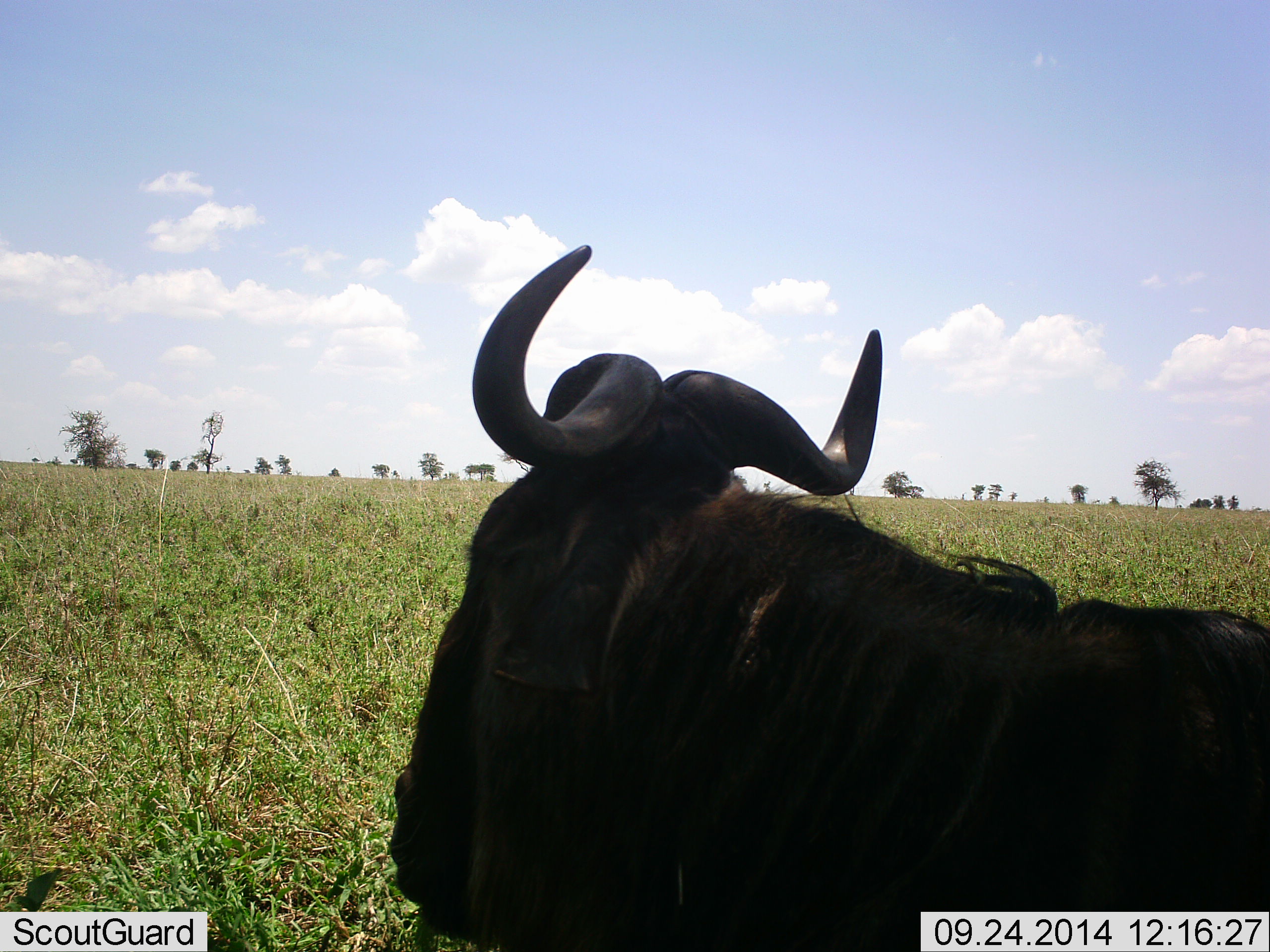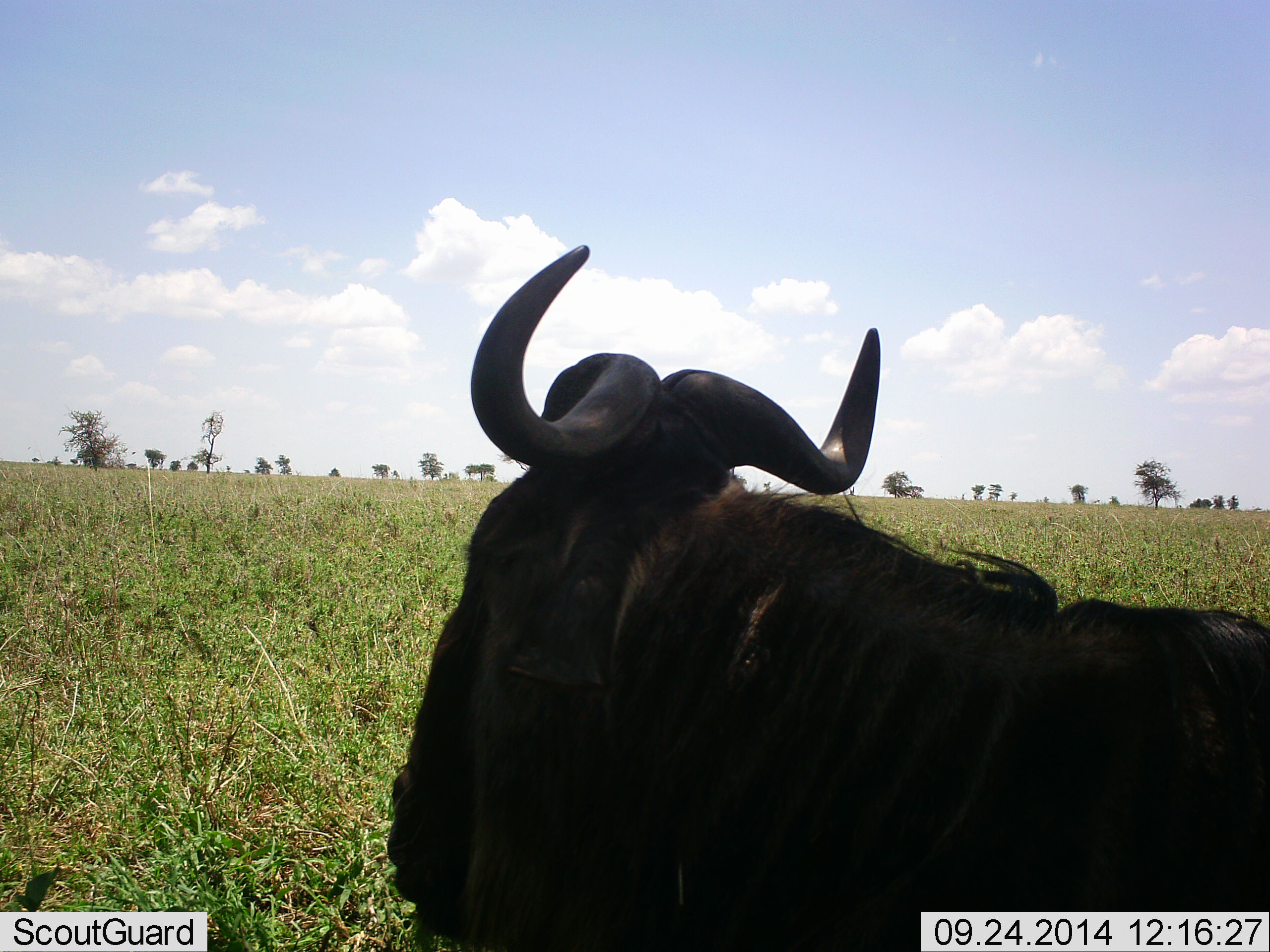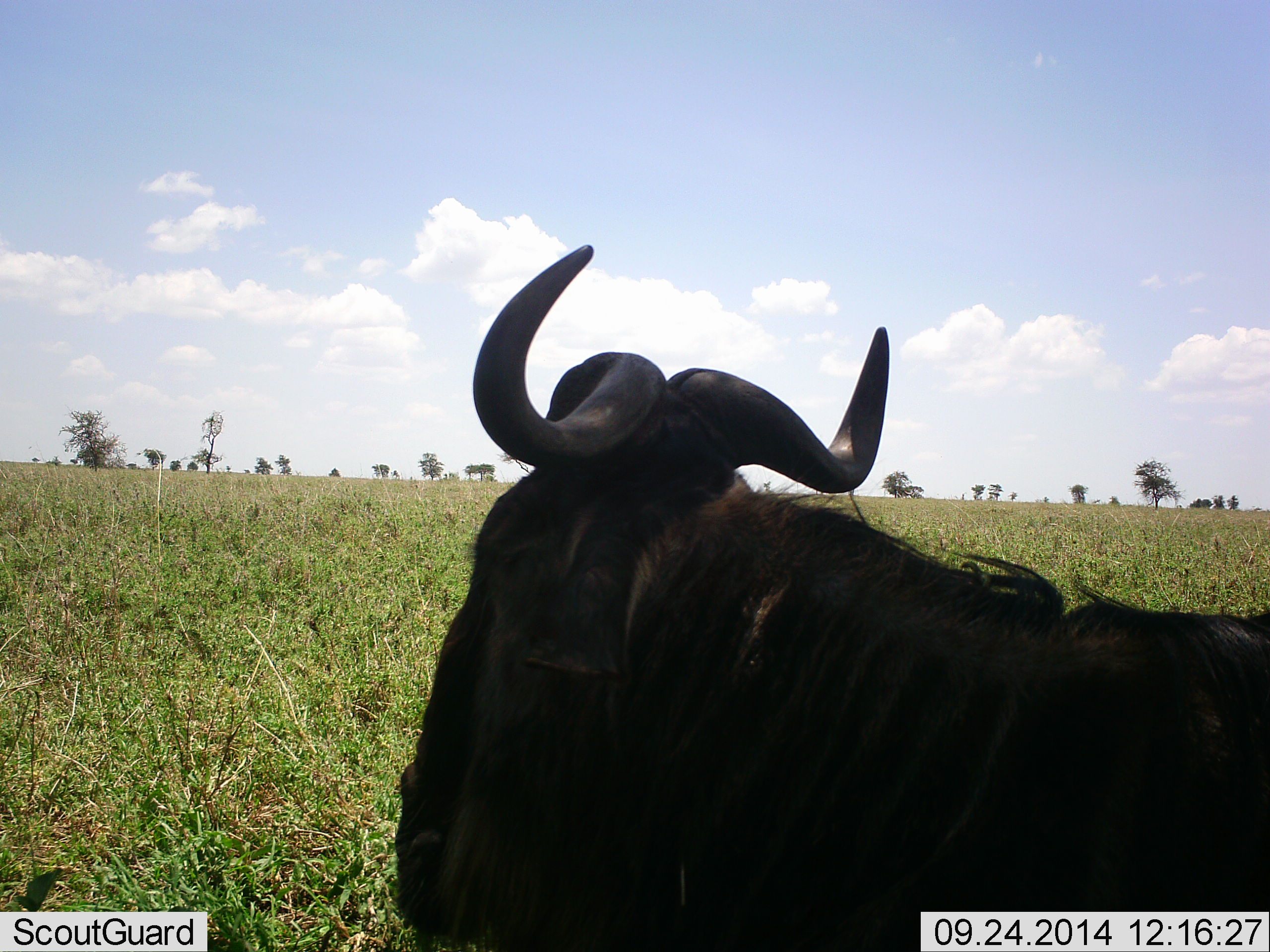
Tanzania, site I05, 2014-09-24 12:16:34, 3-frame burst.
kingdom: Animalia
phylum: Chordata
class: Mammalia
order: Artiodactyla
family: Bovidae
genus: Connochaetes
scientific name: Connochaetes taurinus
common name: blue wildebeest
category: wildebeest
Wildebeest (blue wildebeest) (Connochaetes taurinus), count 1. Behavior (volunteer vote fractions): standing 30%, resting 60%, moving 10%, interacting 0%. Young present (vote fraction): 0%. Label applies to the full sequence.